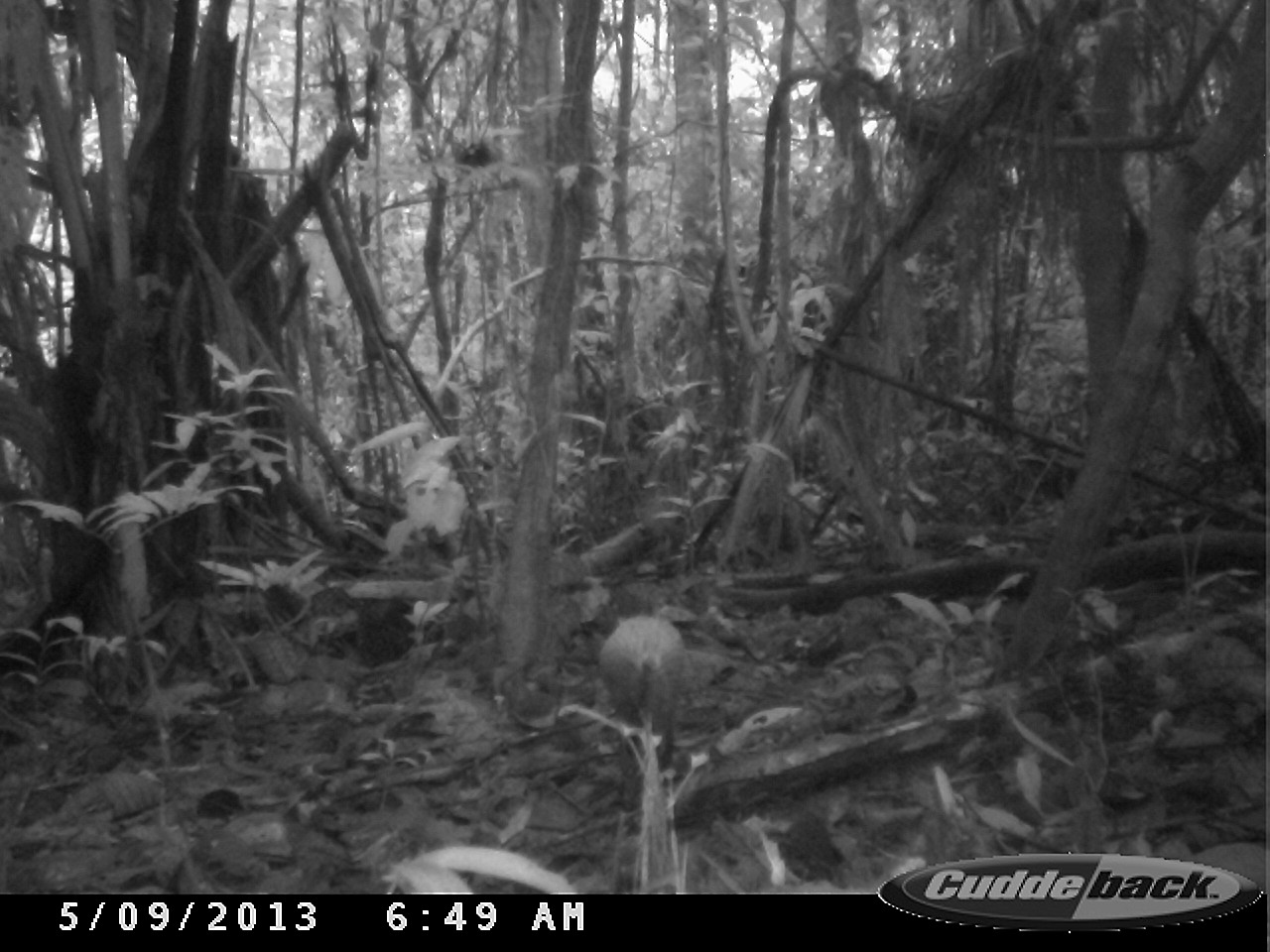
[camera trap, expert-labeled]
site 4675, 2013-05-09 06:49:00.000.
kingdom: Animalia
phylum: Chordata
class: Mammalia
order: Rodentia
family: Dasyproctidae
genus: Dasyprocta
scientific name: Dasyprocta leporina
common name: red-rumped agouti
Dasyprocta leporina (red-rumped agouti), count 1, age adult.